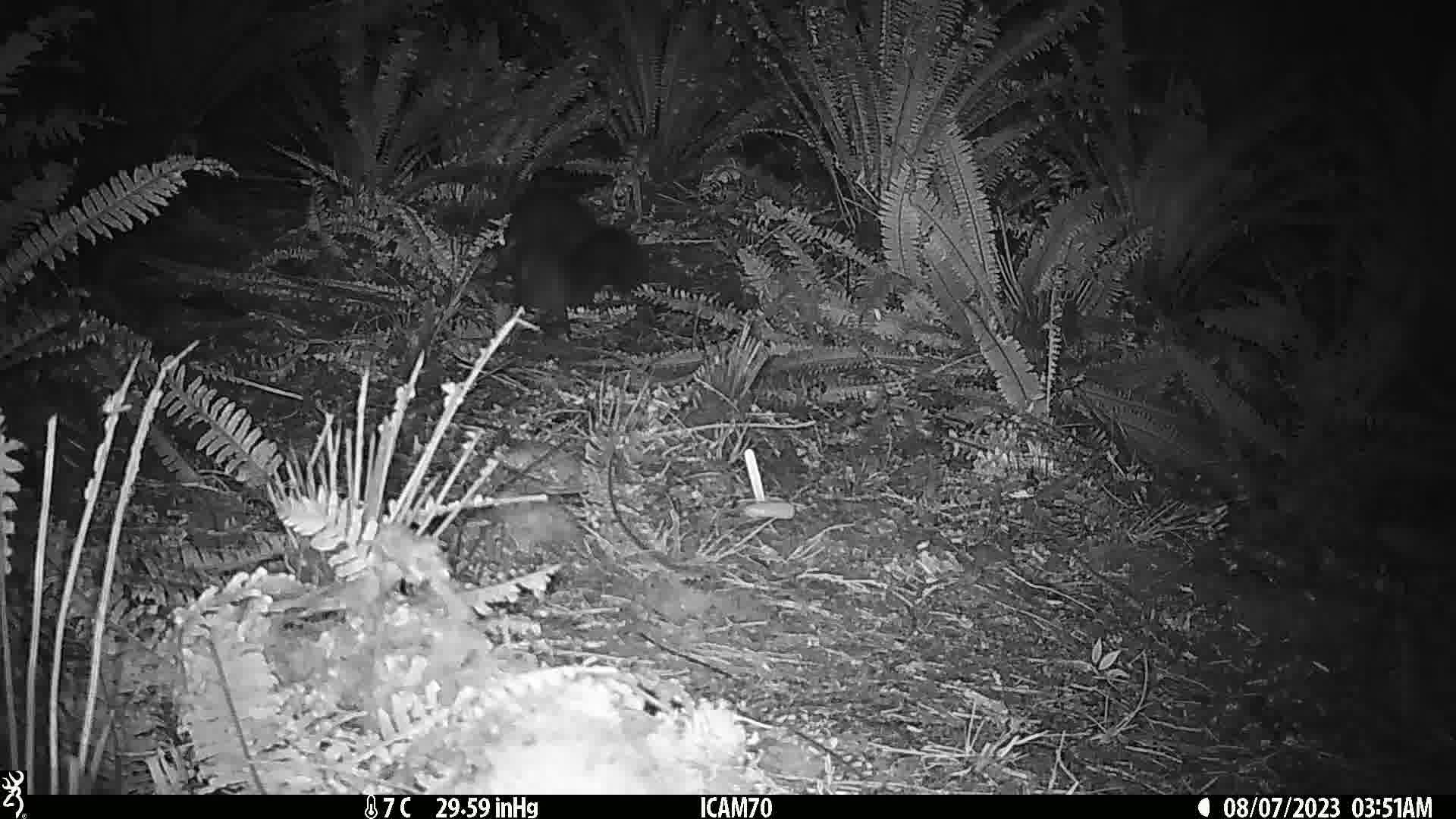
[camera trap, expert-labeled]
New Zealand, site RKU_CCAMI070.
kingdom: Animalia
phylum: Chordata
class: Mammalia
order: Diprotodontia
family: Phalangeridae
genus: Trichosurus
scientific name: Trichosurus vulpecula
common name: common brushtail possum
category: possum